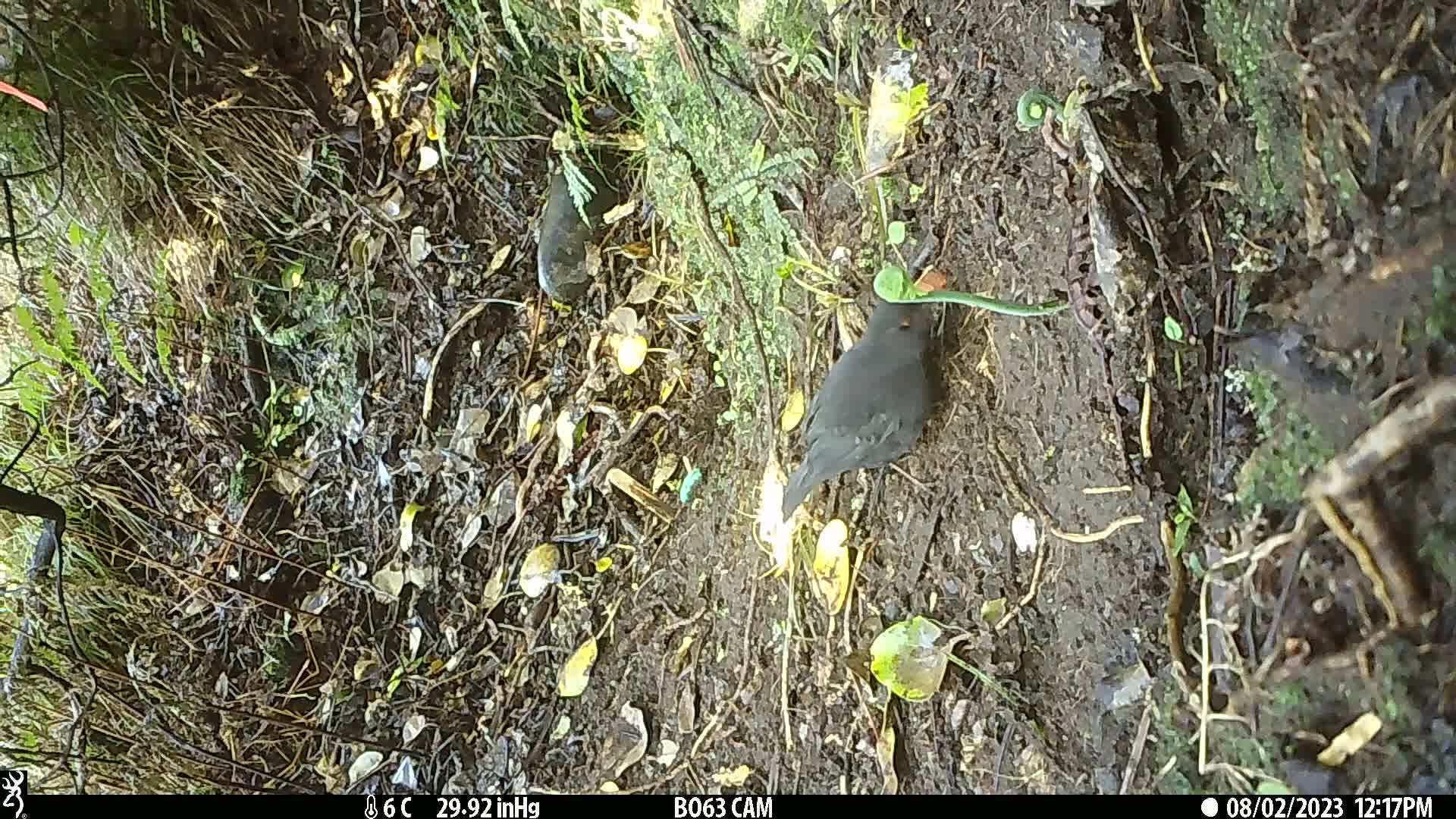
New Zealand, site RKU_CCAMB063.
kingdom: Animalia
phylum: Chordata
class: Aves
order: Passeriformes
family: Turdidae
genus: Turdus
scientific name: Turdus merula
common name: eurasian blackbird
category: blackbird